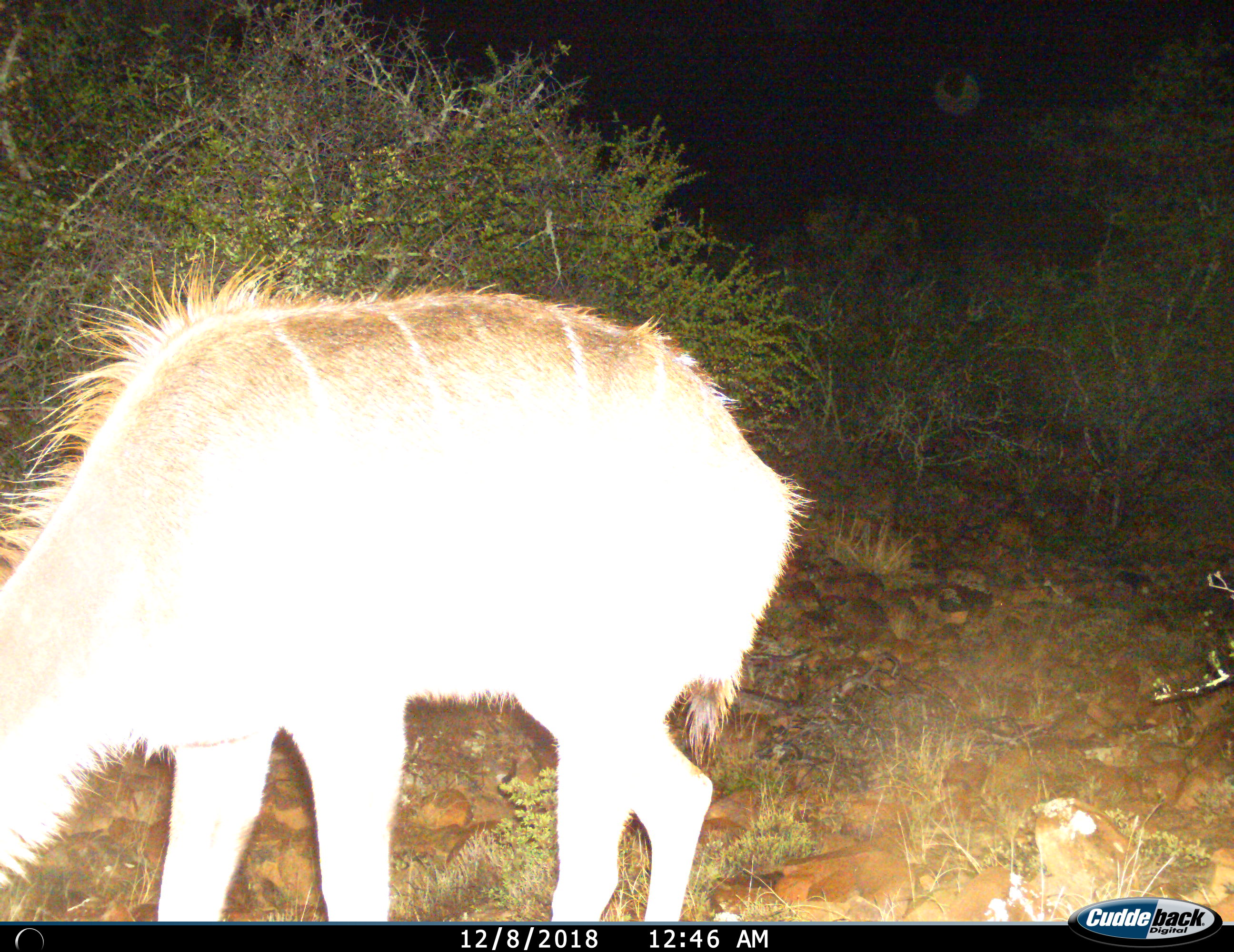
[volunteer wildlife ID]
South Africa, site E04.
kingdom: Animalia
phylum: Chordata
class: Mammalia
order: Artiodactyla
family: Bovidae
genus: Tragelaphus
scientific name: Tragelaphus strepsiceros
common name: greater kudu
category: kudu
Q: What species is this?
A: Kudu (greater kudu) (Tragelaphus strepsiceros).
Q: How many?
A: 1.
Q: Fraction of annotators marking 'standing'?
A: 0%.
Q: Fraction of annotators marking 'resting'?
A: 0%.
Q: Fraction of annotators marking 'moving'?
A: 0%.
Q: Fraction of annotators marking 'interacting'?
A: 0%.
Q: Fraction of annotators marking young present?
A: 20%.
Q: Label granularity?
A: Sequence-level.